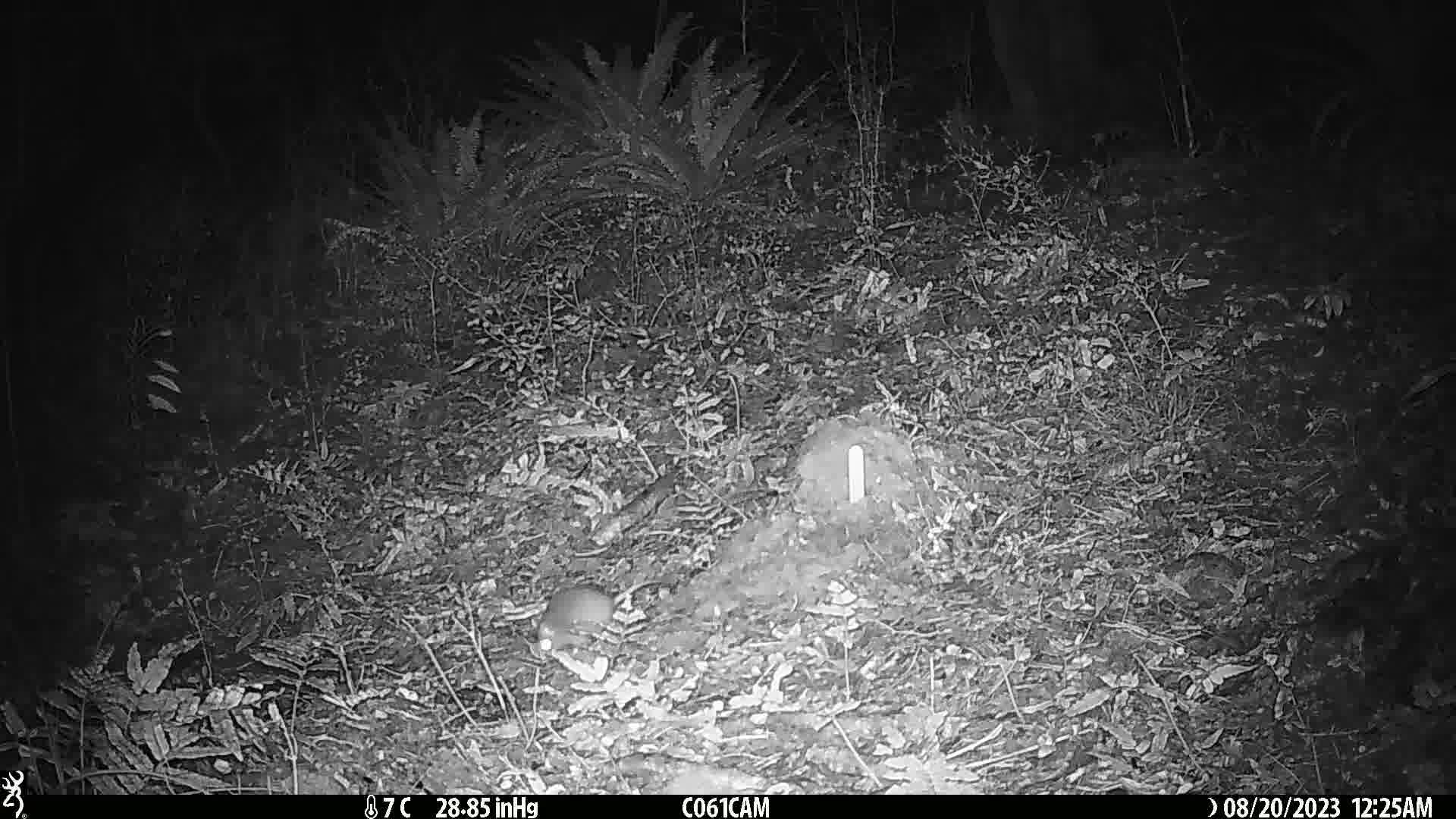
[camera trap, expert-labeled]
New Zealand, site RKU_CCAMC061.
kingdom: Animalia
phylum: Chordata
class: Mammalia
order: Rodentia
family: Muridae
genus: Rattus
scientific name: Rattus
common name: rat